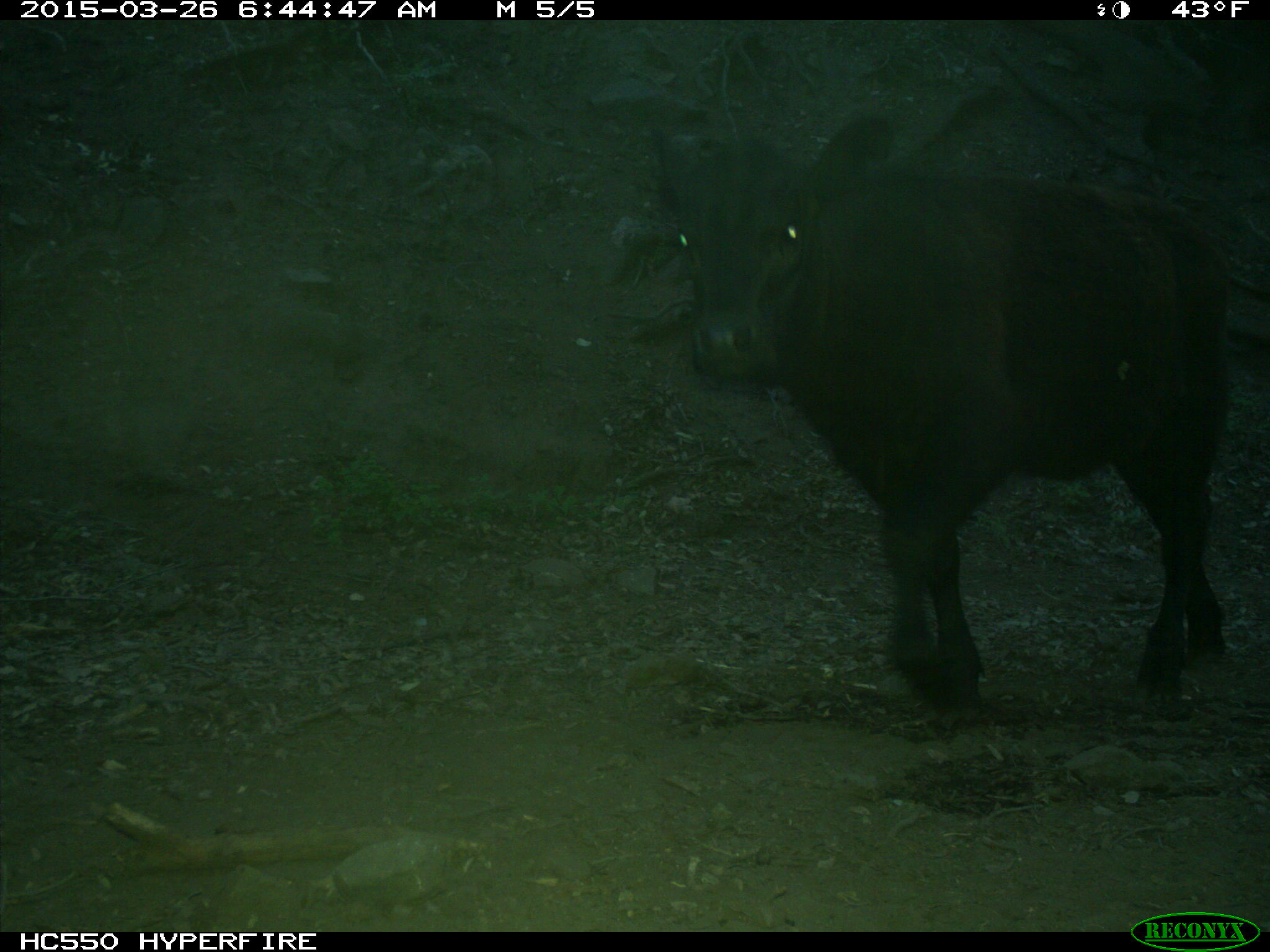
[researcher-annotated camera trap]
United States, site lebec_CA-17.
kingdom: Animalia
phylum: Chordata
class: Mammalia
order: Artiodactyla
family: Bovidae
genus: Bos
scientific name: Bos taurus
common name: domestic cow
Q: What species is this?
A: Bos taurus (domestic cow).